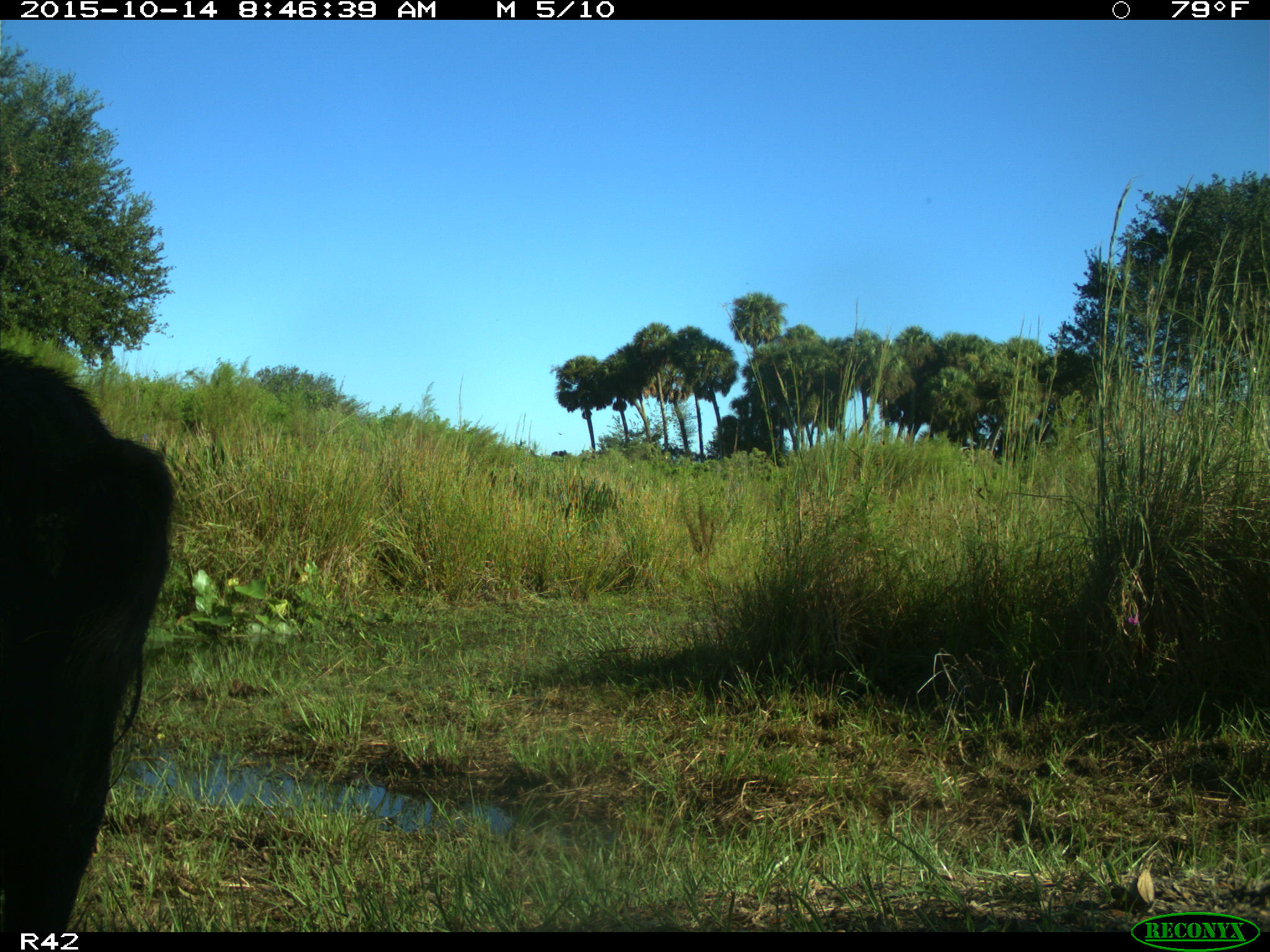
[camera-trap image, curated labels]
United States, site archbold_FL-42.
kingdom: Animalia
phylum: Chordata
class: Mammalia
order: Artiodactyla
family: Suidae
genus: Sus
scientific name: Sus scrofa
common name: wild boar